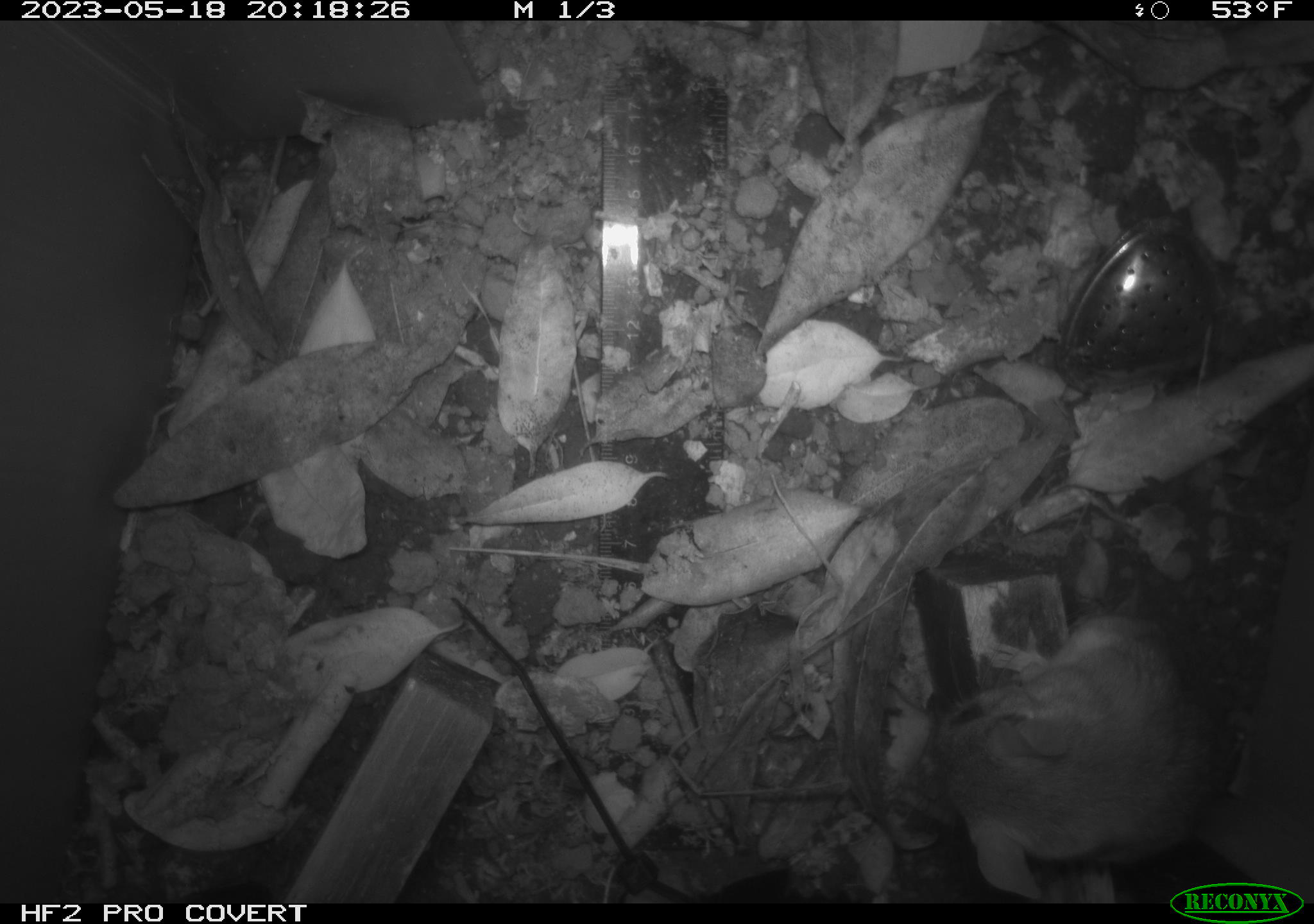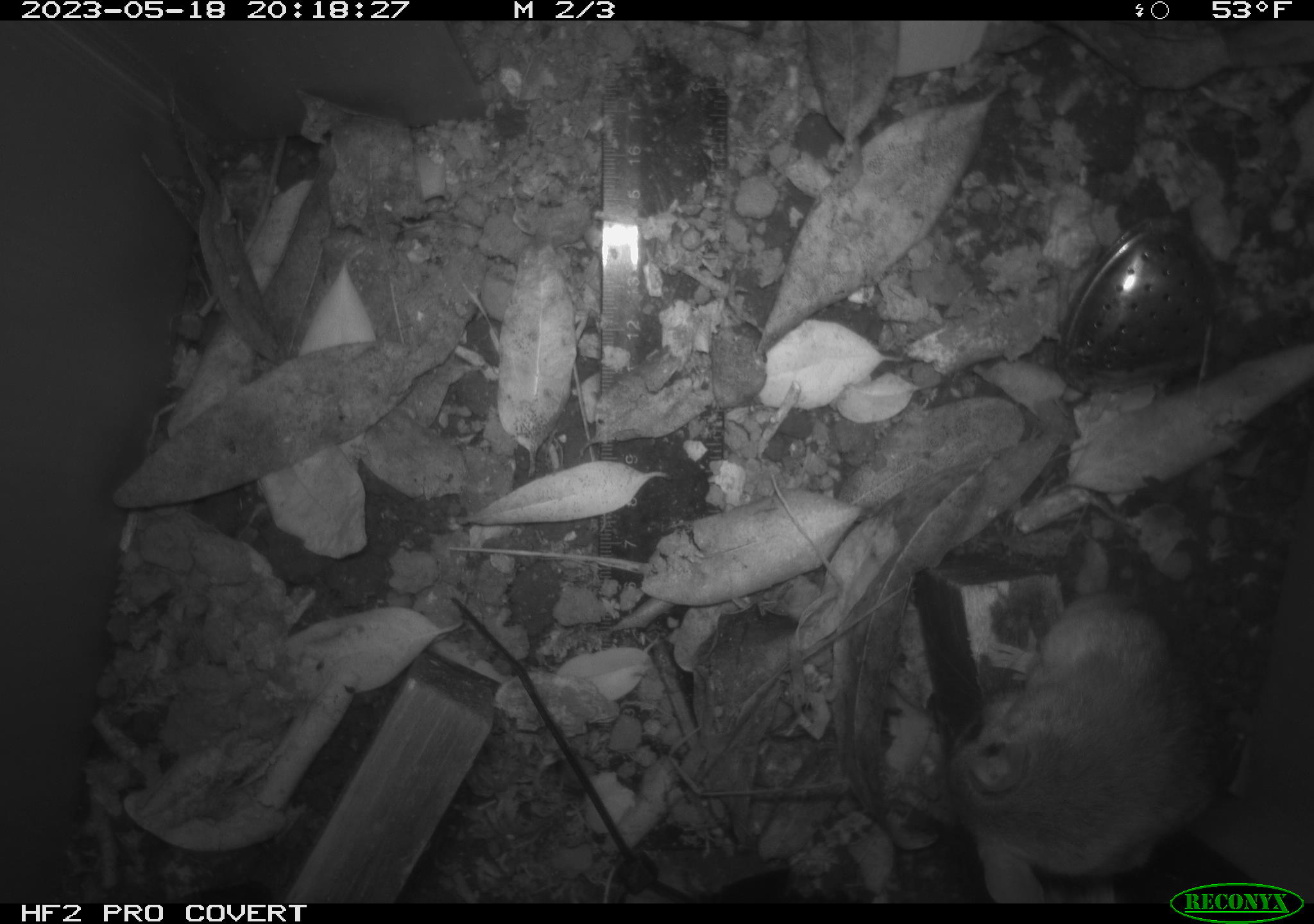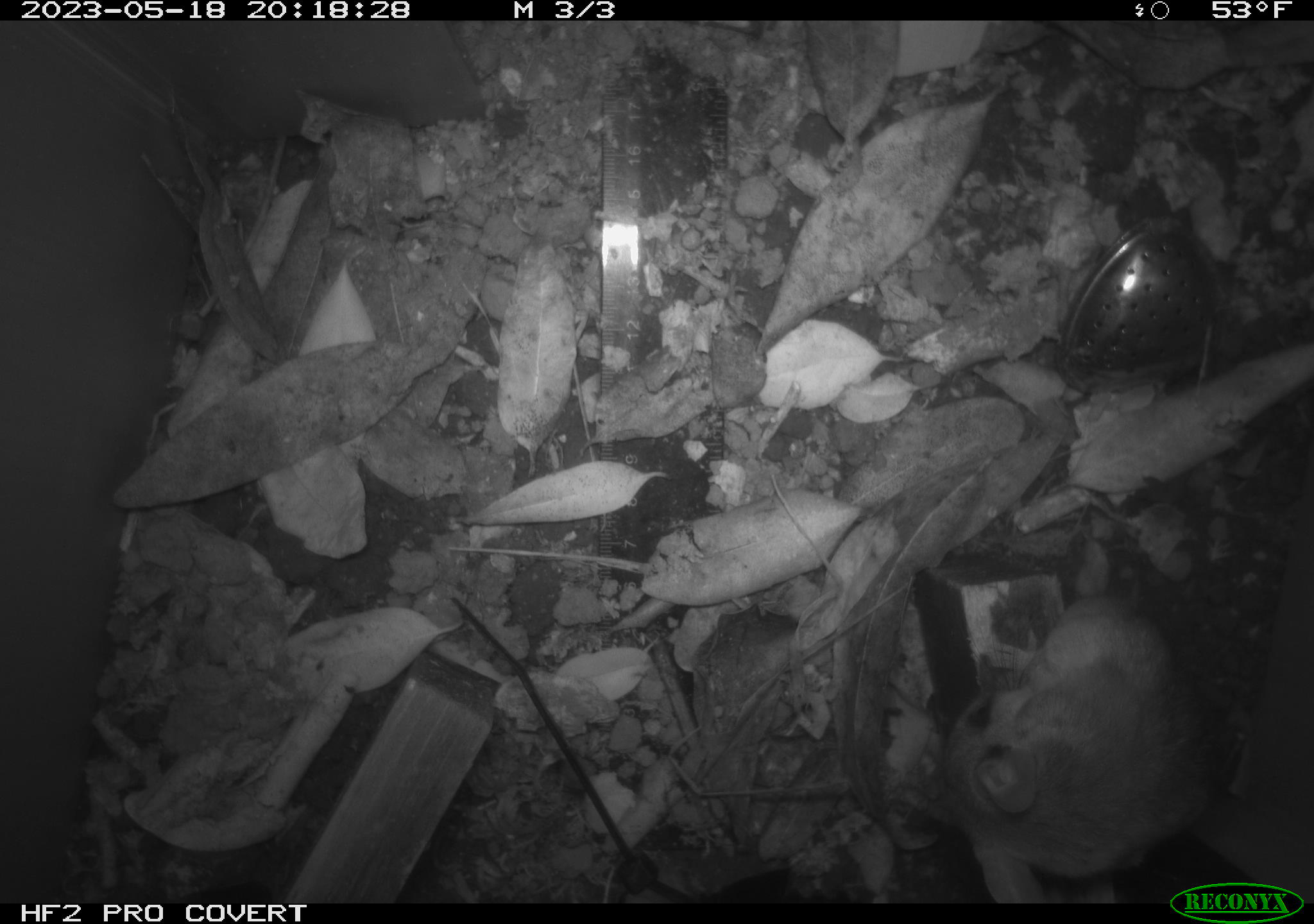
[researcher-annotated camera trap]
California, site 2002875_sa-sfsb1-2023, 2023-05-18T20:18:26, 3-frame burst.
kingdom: Animalia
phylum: Chordata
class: Mammalia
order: Rodentia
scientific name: Rodentia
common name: mouse species